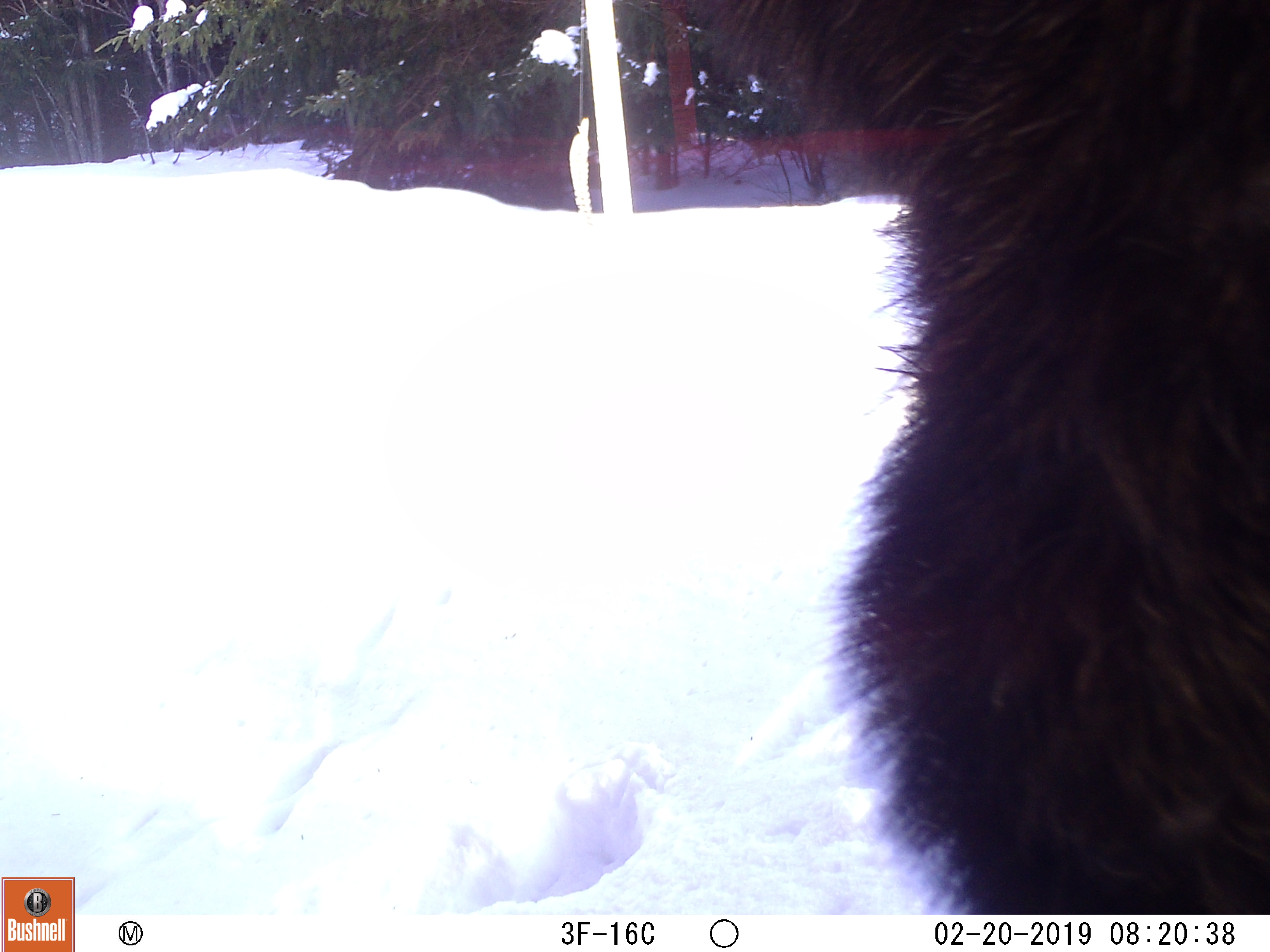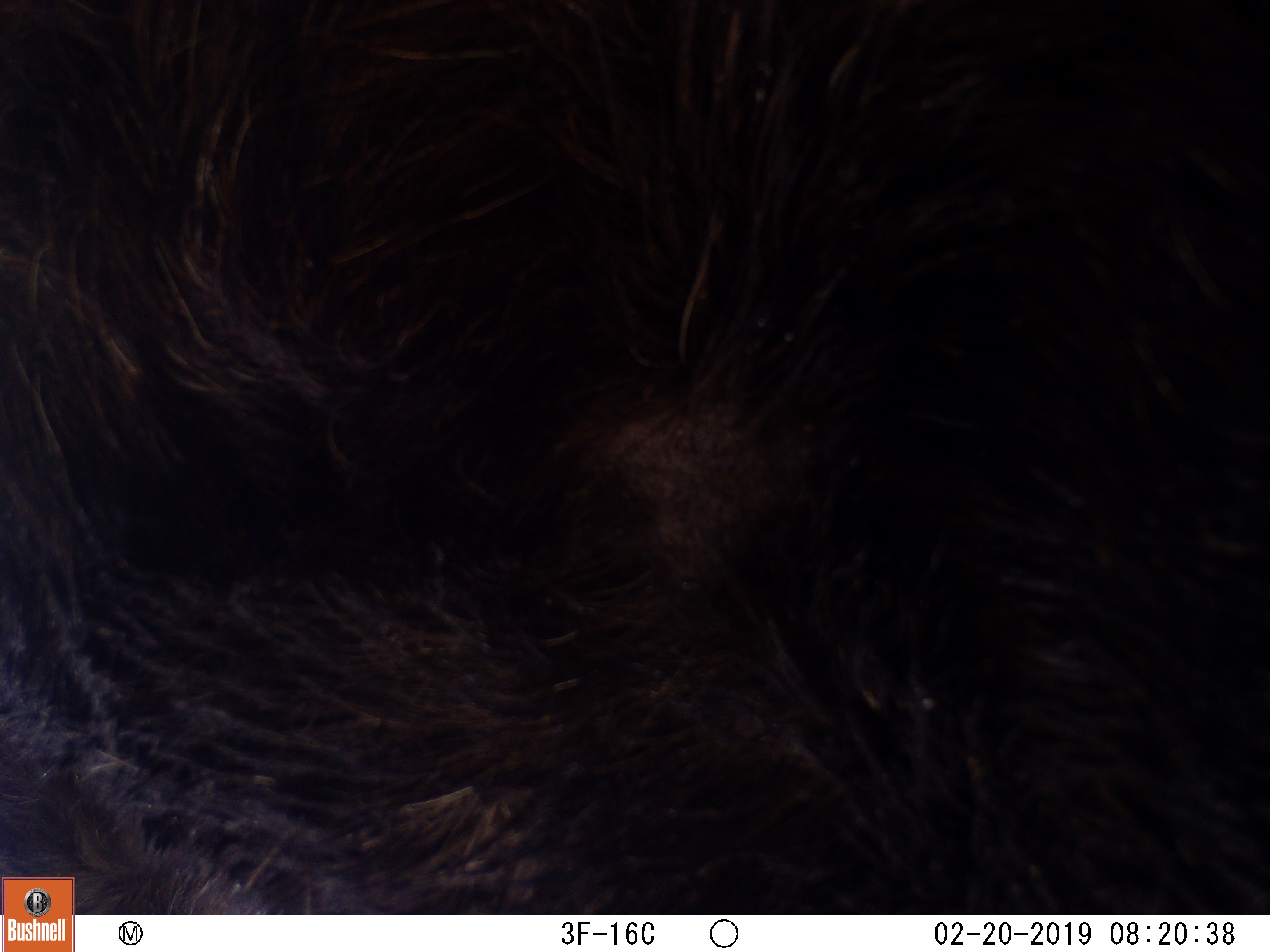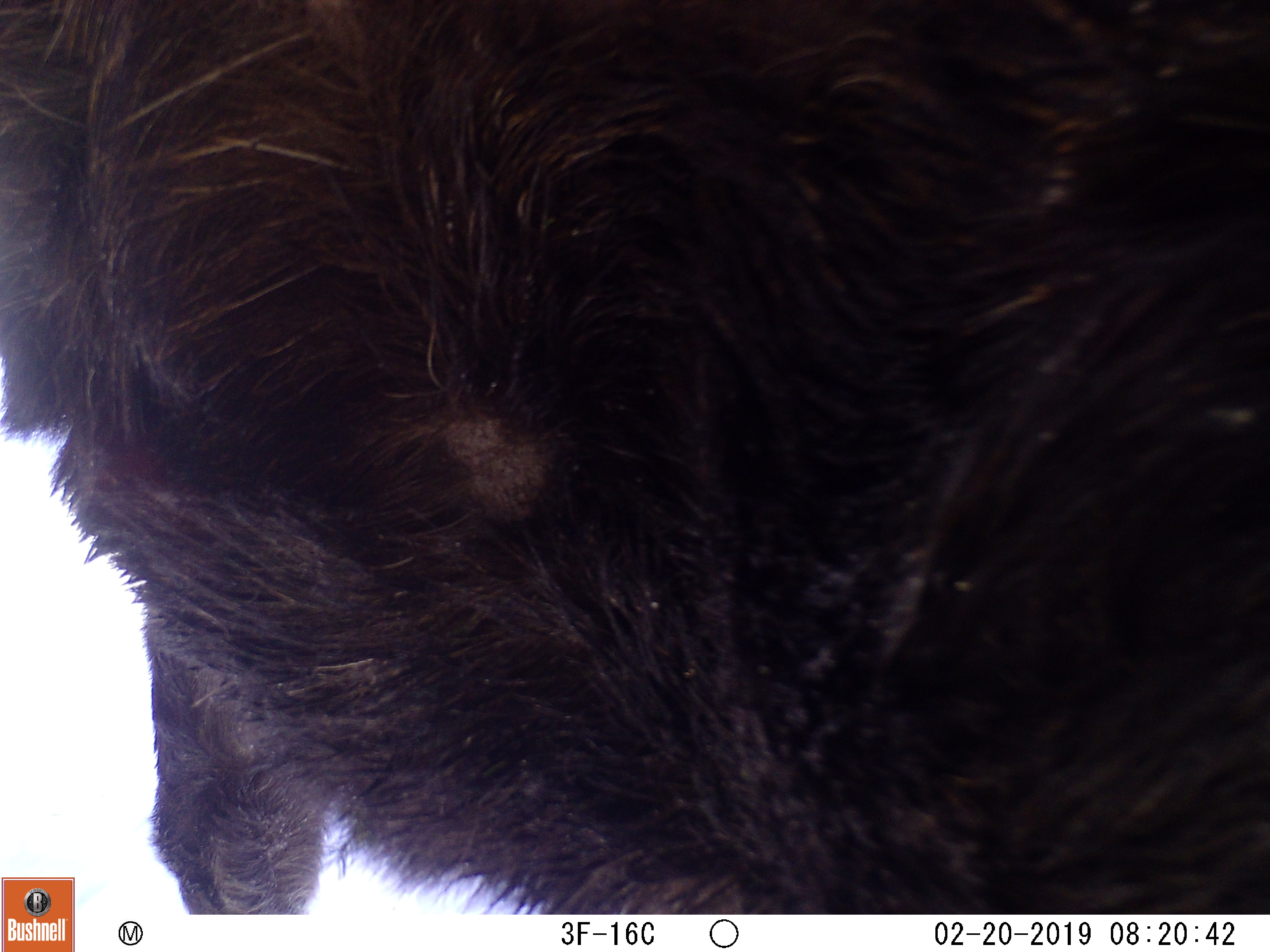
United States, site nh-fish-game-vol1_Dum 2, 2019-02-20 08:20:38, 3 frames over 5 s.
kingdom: Animalia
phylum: Chordata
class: Mammalia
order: Artiodactyla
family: Cervidae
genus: Alces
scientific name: Alces alces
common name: moose